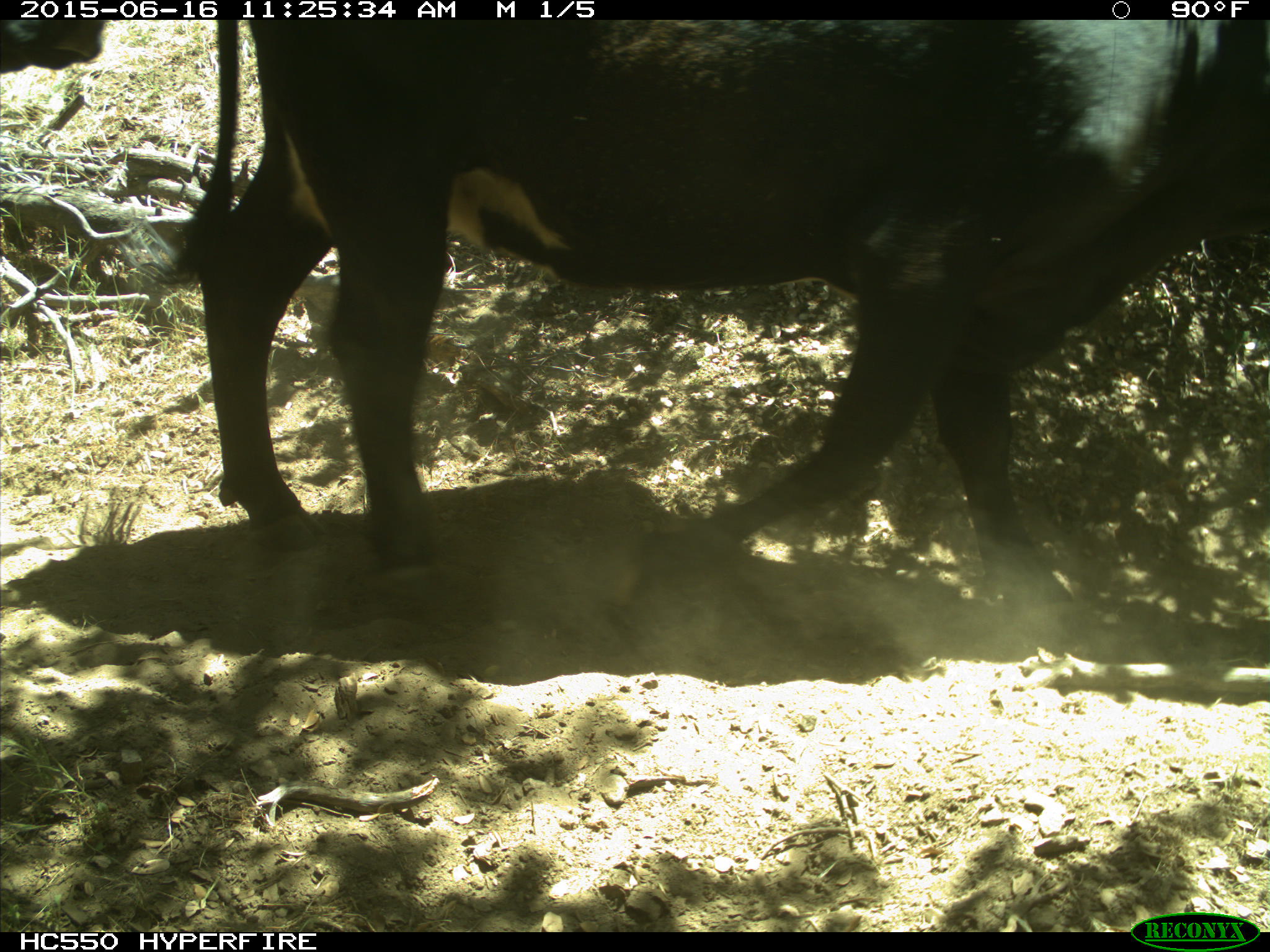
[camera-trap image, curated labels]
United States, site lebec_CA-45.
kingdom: Animalia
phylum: Chordata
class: Mammalia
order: Artiodactyla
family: Bovidae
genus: Bos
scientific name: Bos taurus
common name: domestic cow